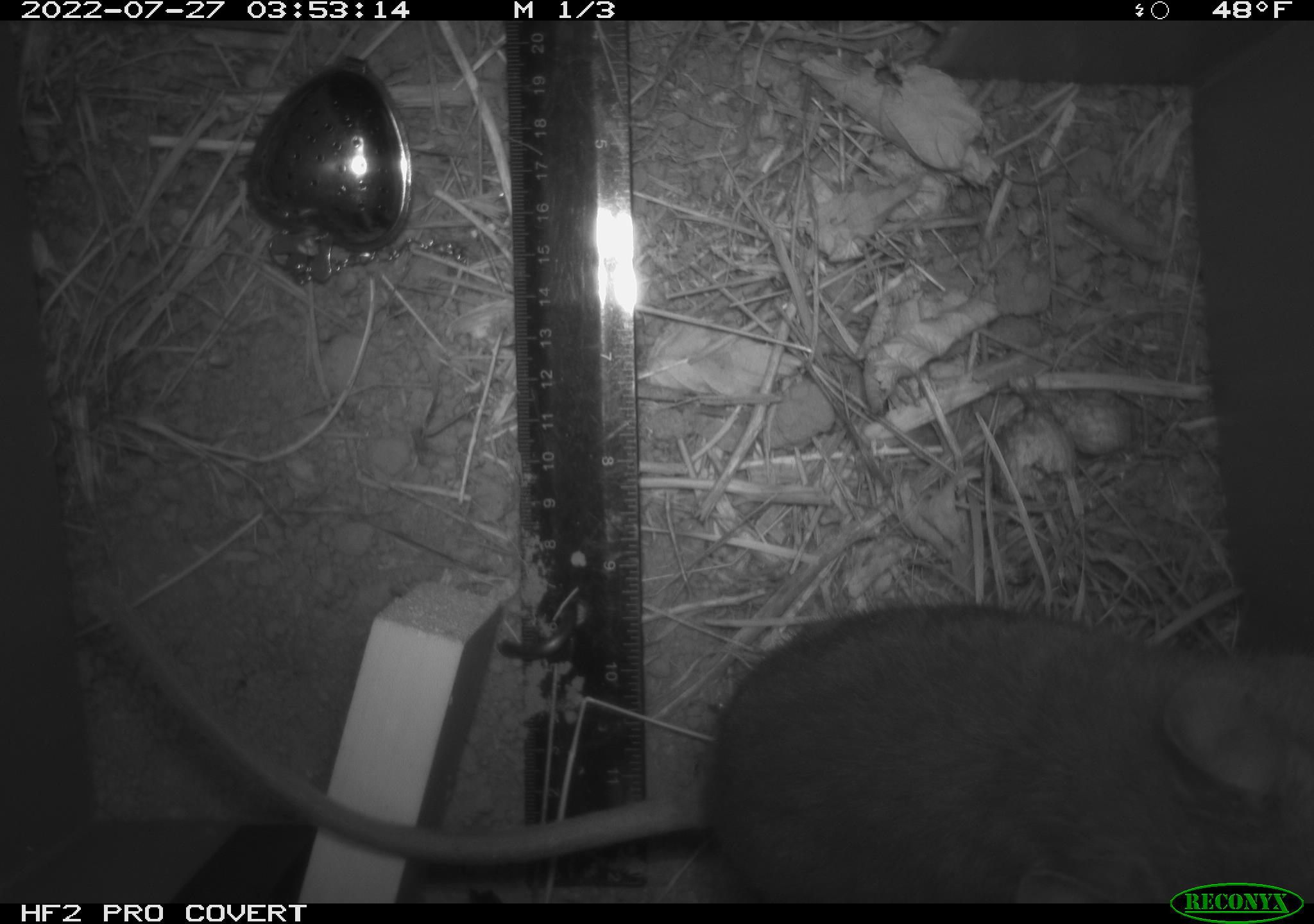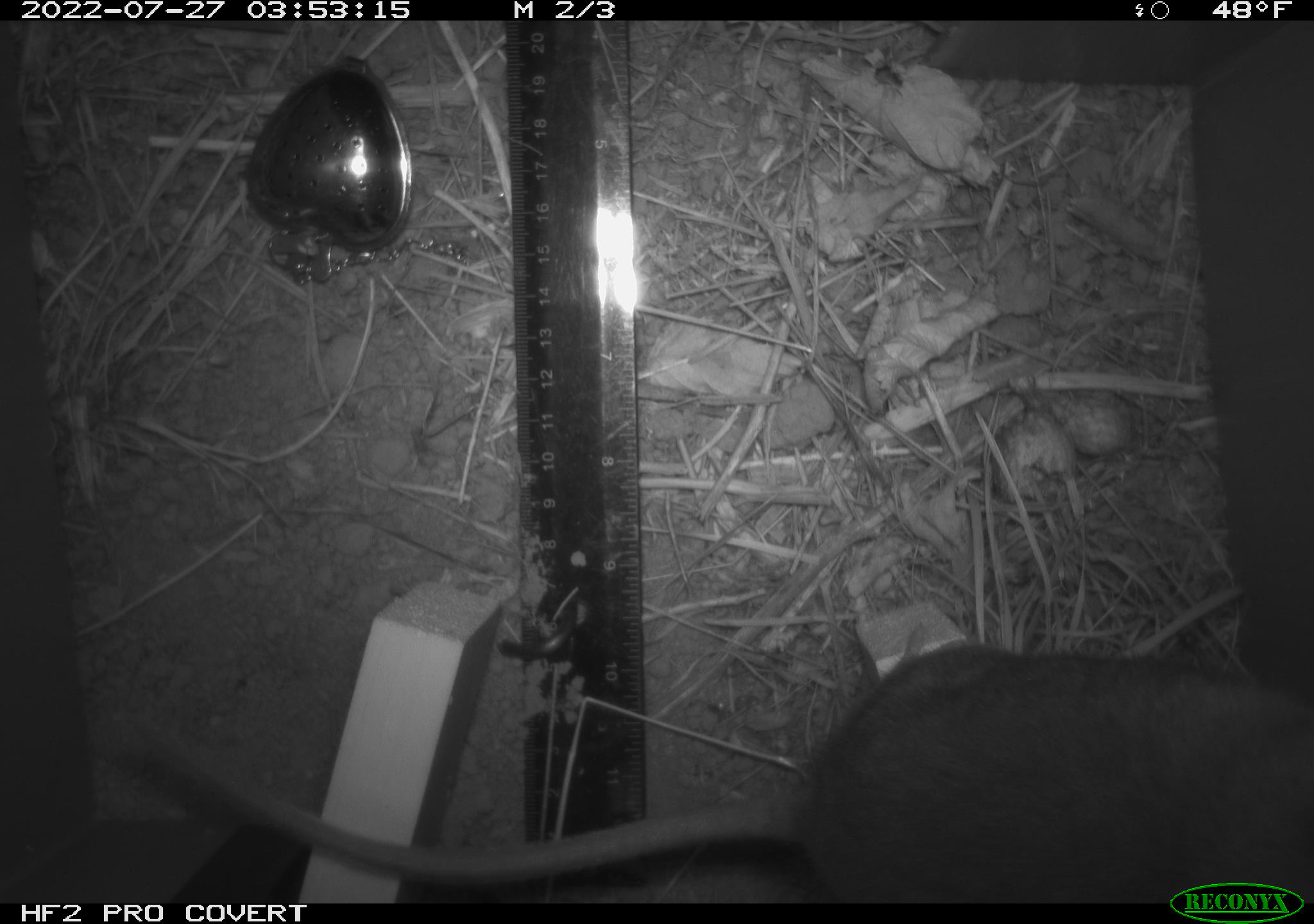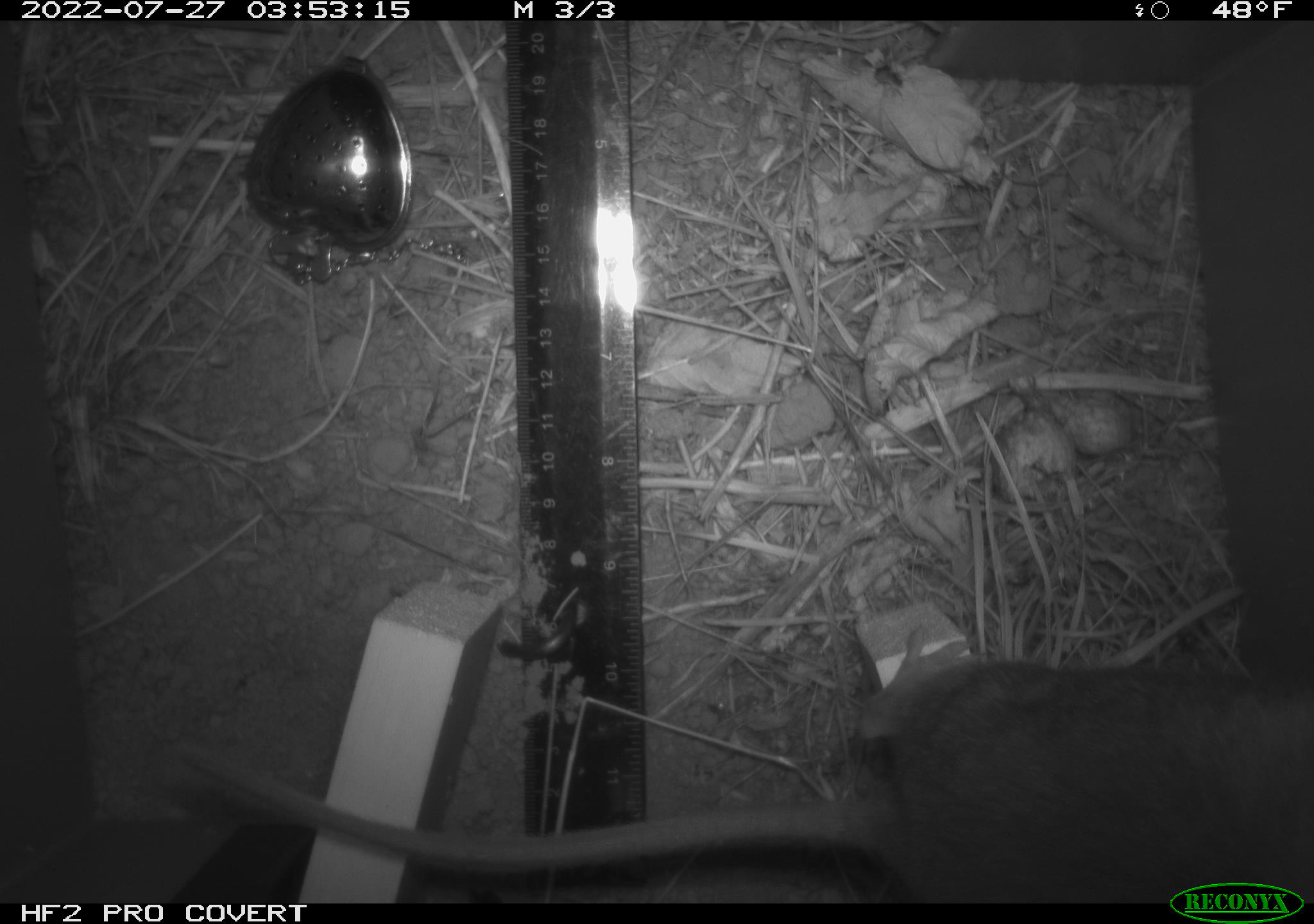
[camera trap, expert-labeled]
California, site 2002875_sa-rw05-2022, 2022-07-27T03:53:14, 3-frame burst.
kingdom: Animalia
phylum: Chordata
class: Mammalia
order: Rodentia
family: Cricetidae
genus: Neotoma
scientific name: Neotoma fuscipes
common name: dusky-footed woodrat